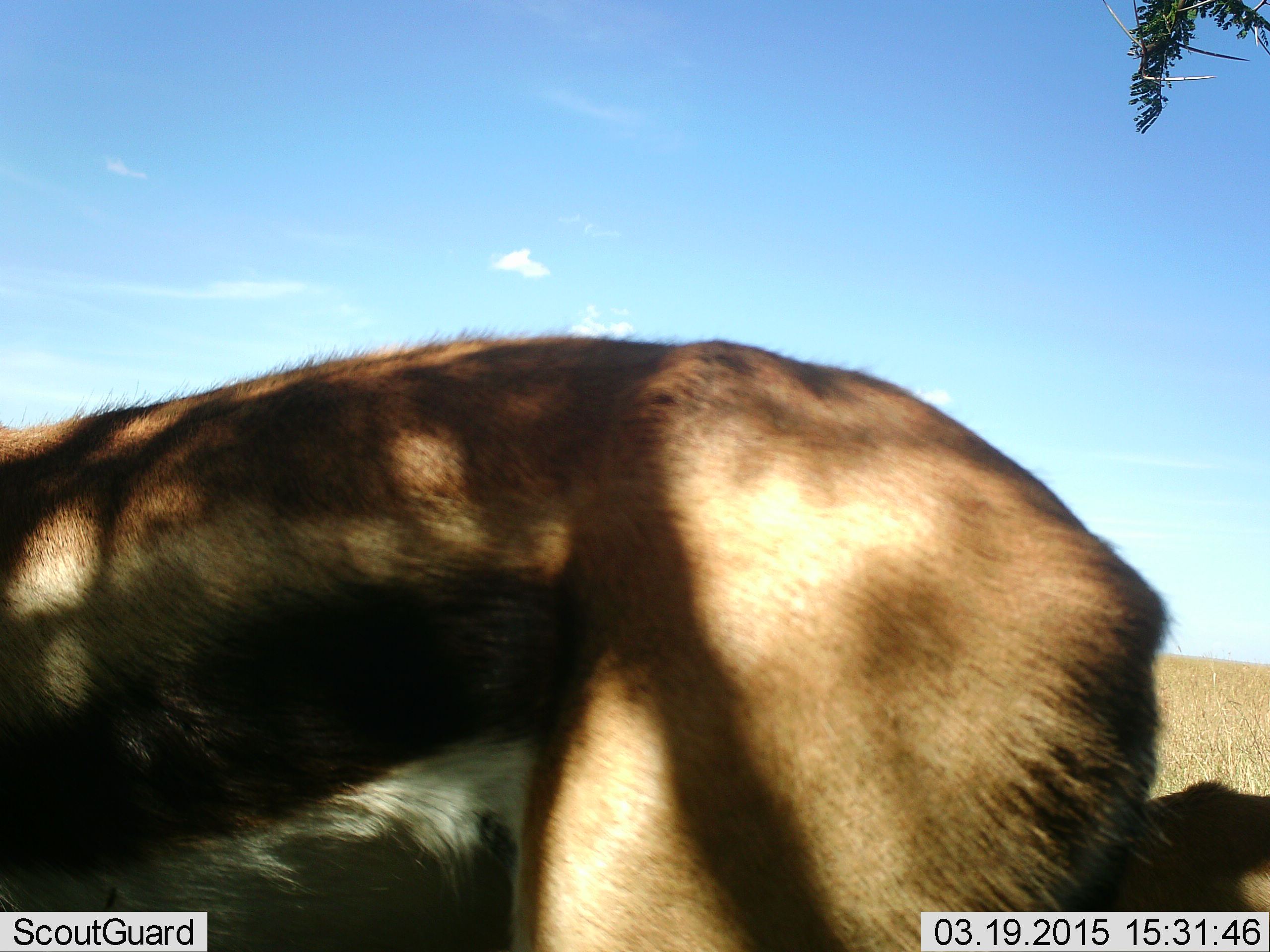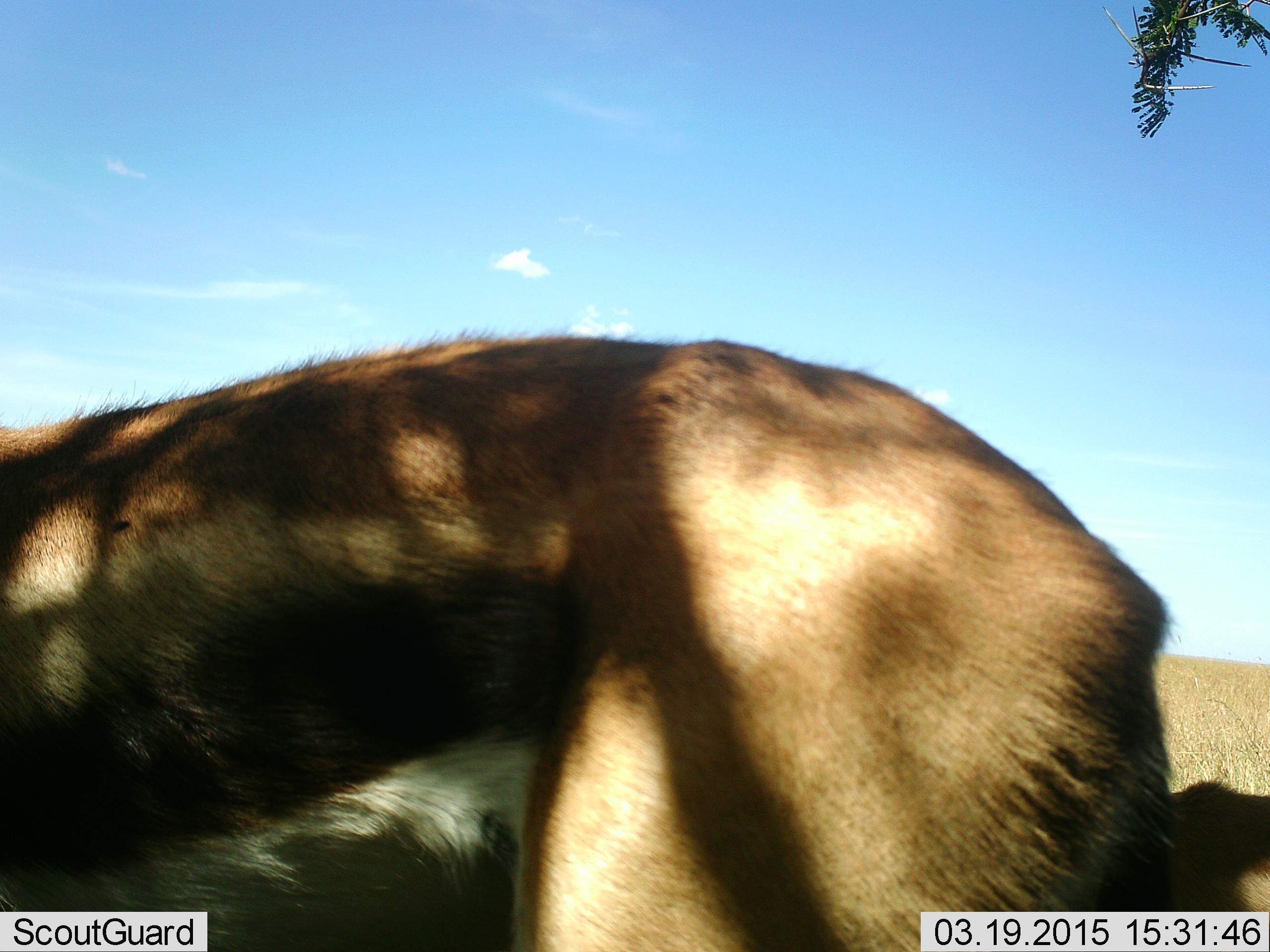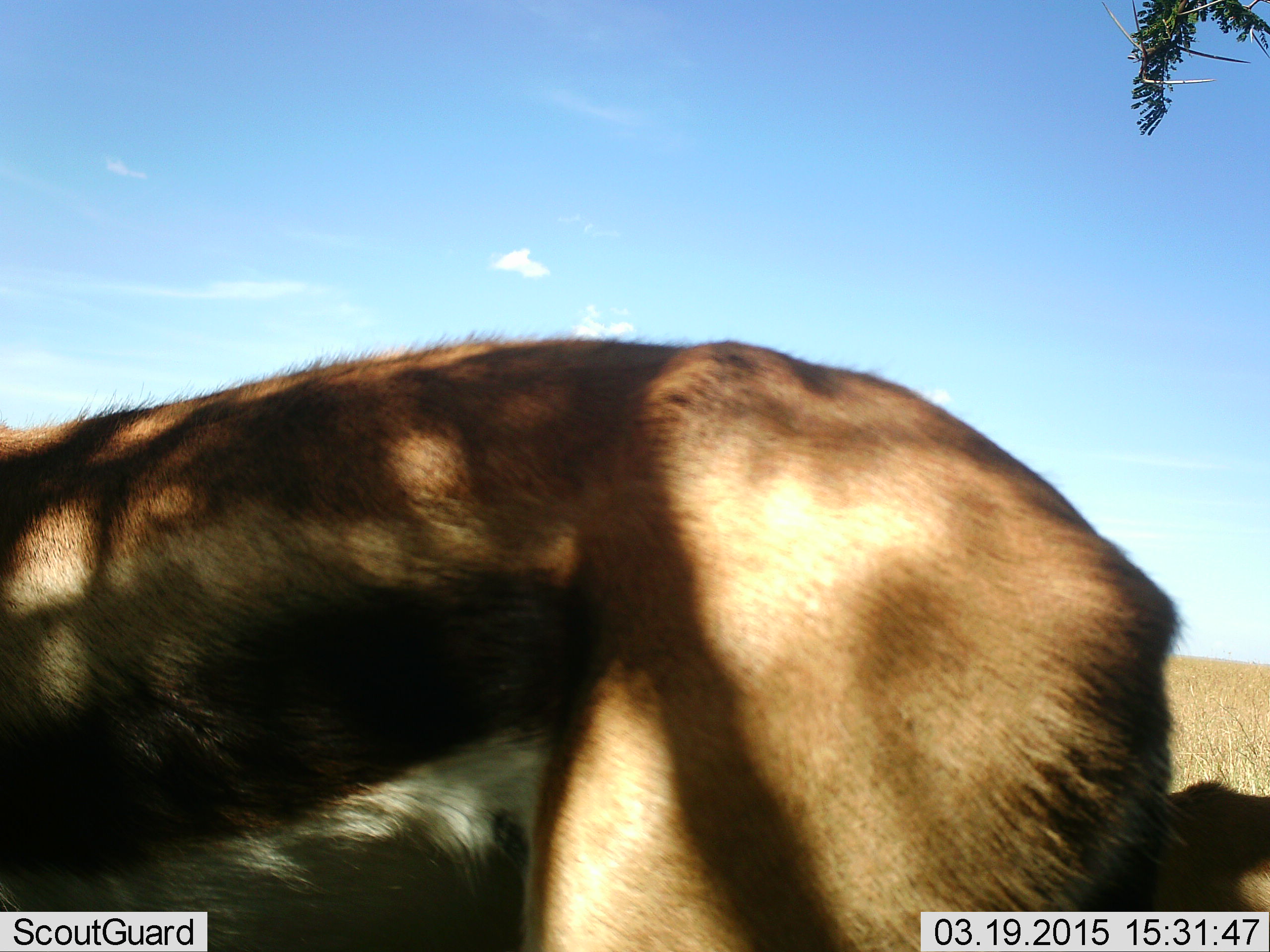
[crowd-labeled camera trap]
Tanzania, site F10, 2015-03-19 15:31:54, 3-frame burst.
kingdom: Animalia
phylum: Chordata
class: Mammalia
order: Artiodactyla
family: Bovidae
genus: Eudorcas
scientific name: Eudorcas thomsonii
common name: thomson's gazelle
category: gazellethomsons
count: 1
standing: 90%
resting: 30%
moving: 10%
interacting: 0%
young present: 0%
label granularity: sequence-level